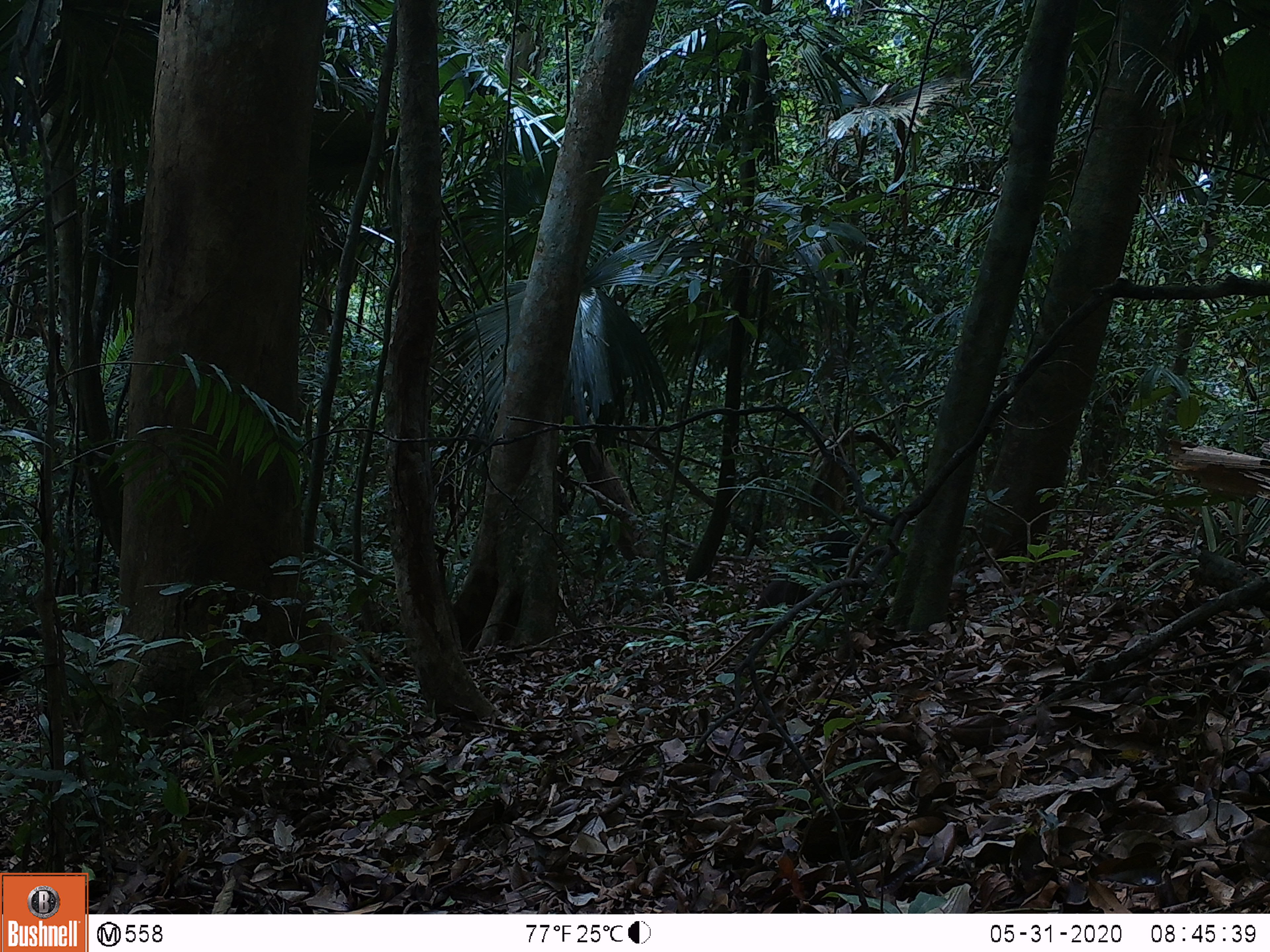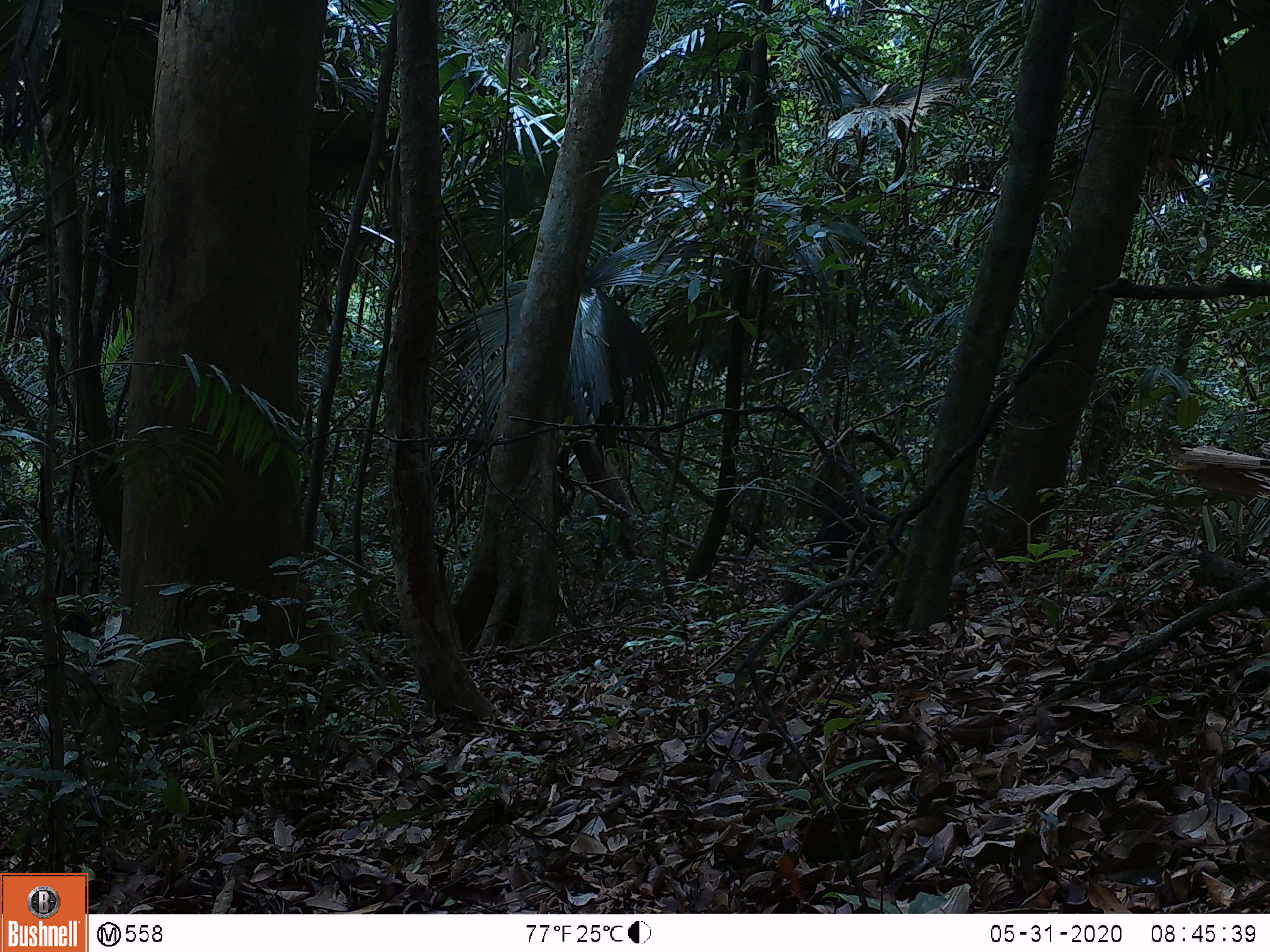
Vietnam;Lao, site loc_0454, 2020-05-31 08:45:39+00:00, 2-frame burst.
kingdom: Animalia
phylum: Chordata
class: Mammalia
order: Primates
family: Cercopithecidae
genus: Macaca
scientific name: Macaca arctoides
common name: stump-tailed macaque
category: stump tailed macaque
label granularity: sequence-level